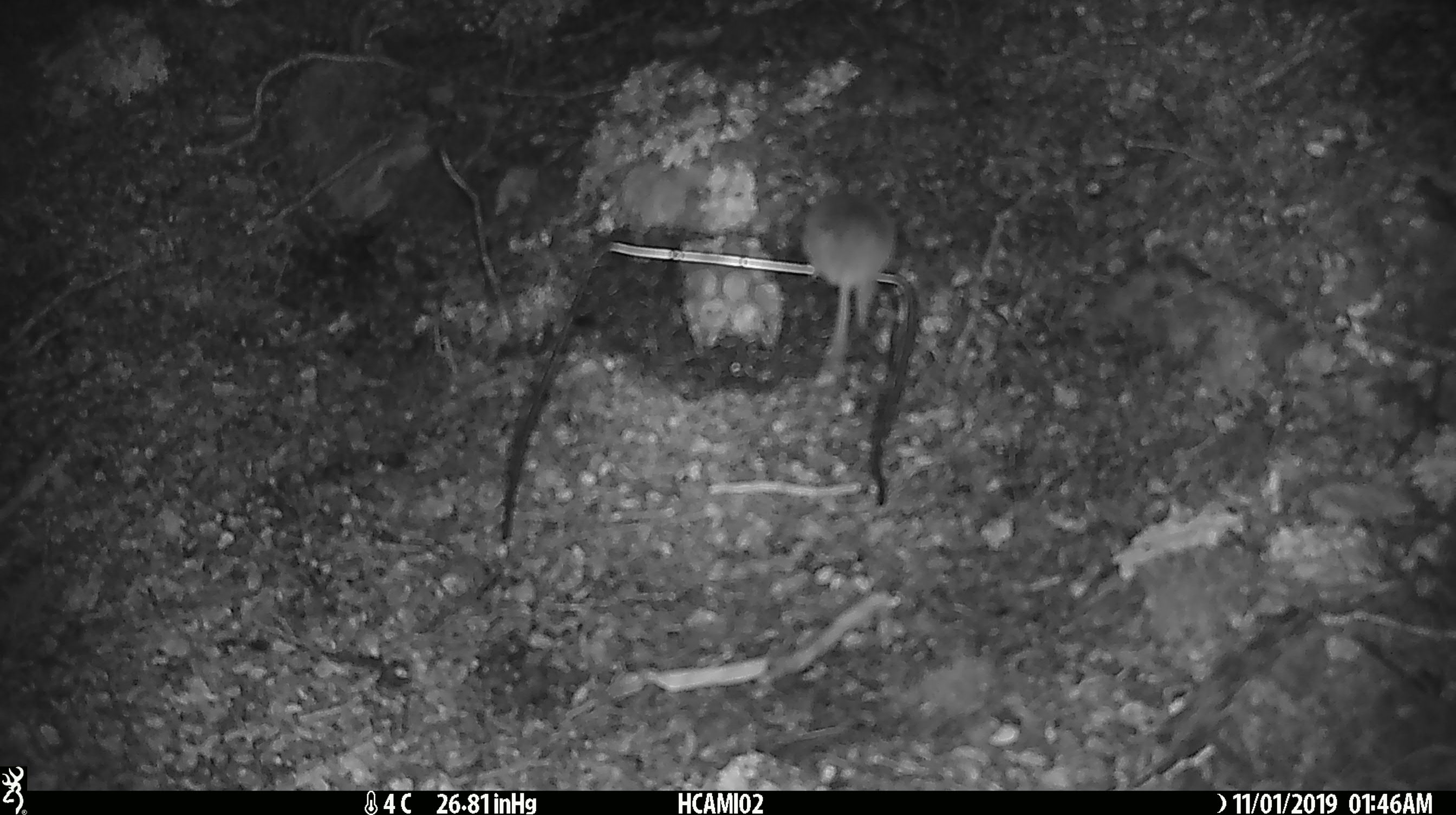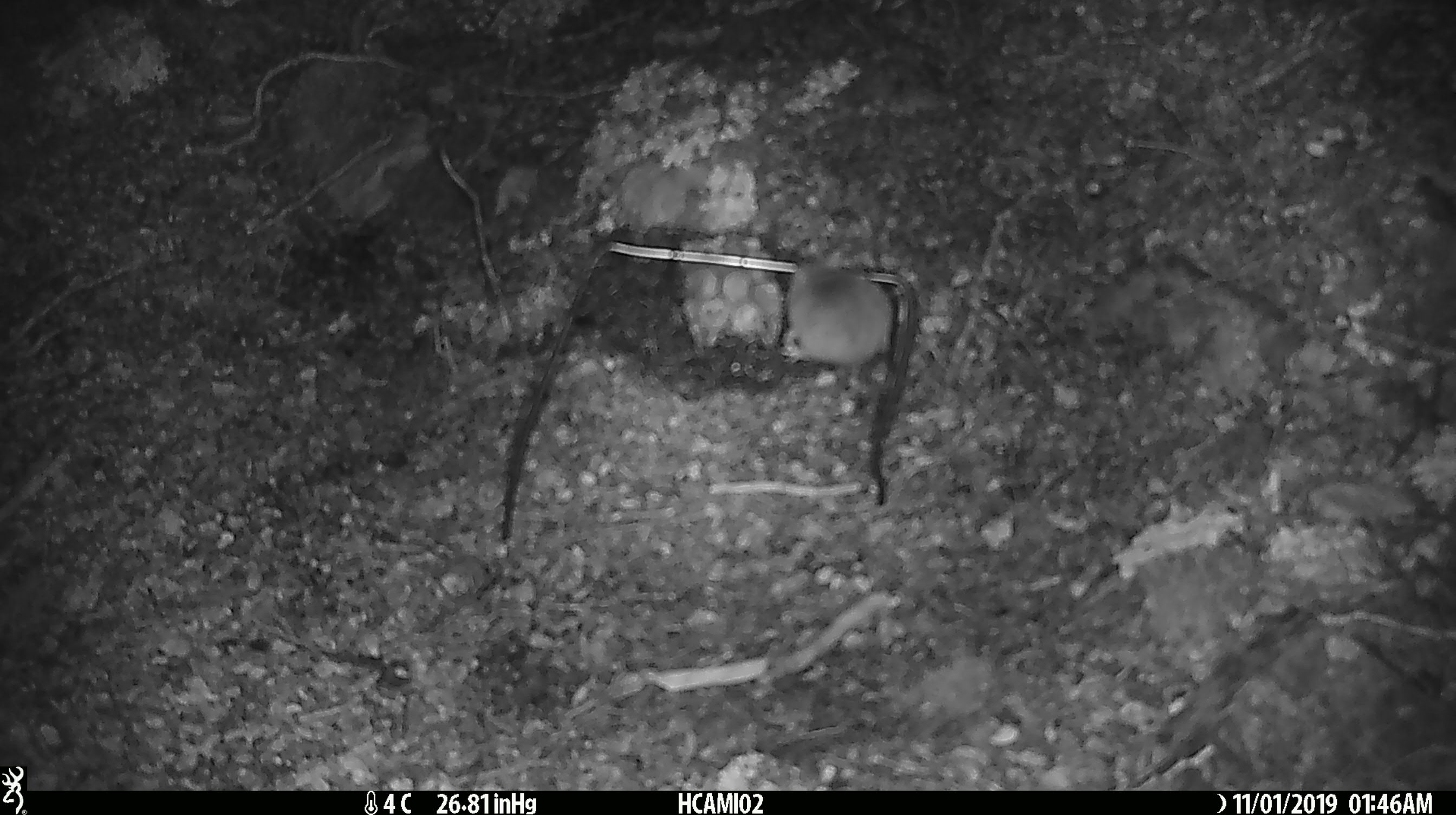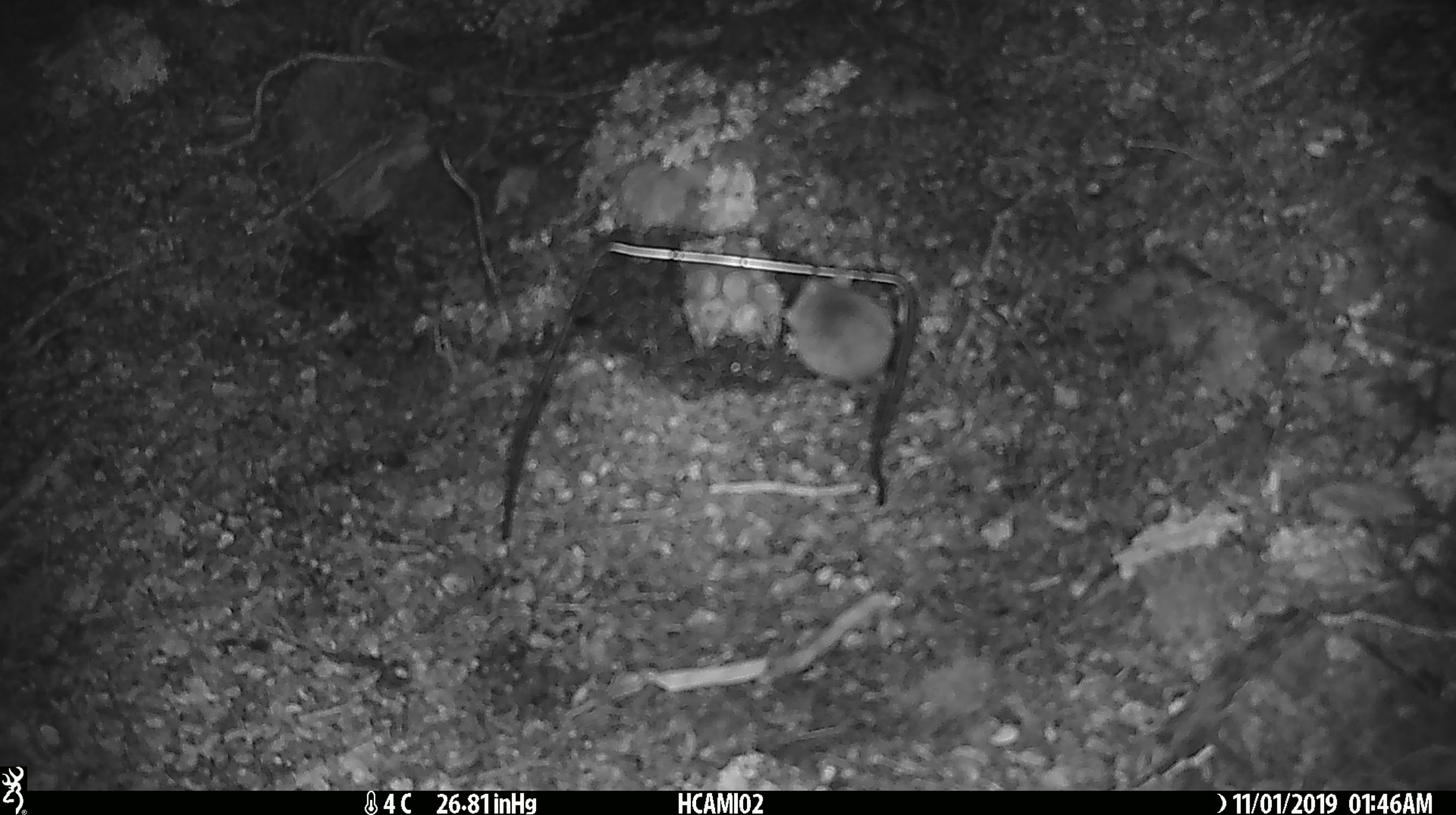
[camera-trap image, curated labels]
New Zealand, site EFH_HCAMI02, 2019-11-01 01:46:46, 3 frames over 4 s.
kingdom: Animalia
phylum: Chordata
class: Mammalia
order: Rodentia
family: Muridae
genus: Mus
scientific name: Mus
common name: mouse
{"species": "mouse (Mus)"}